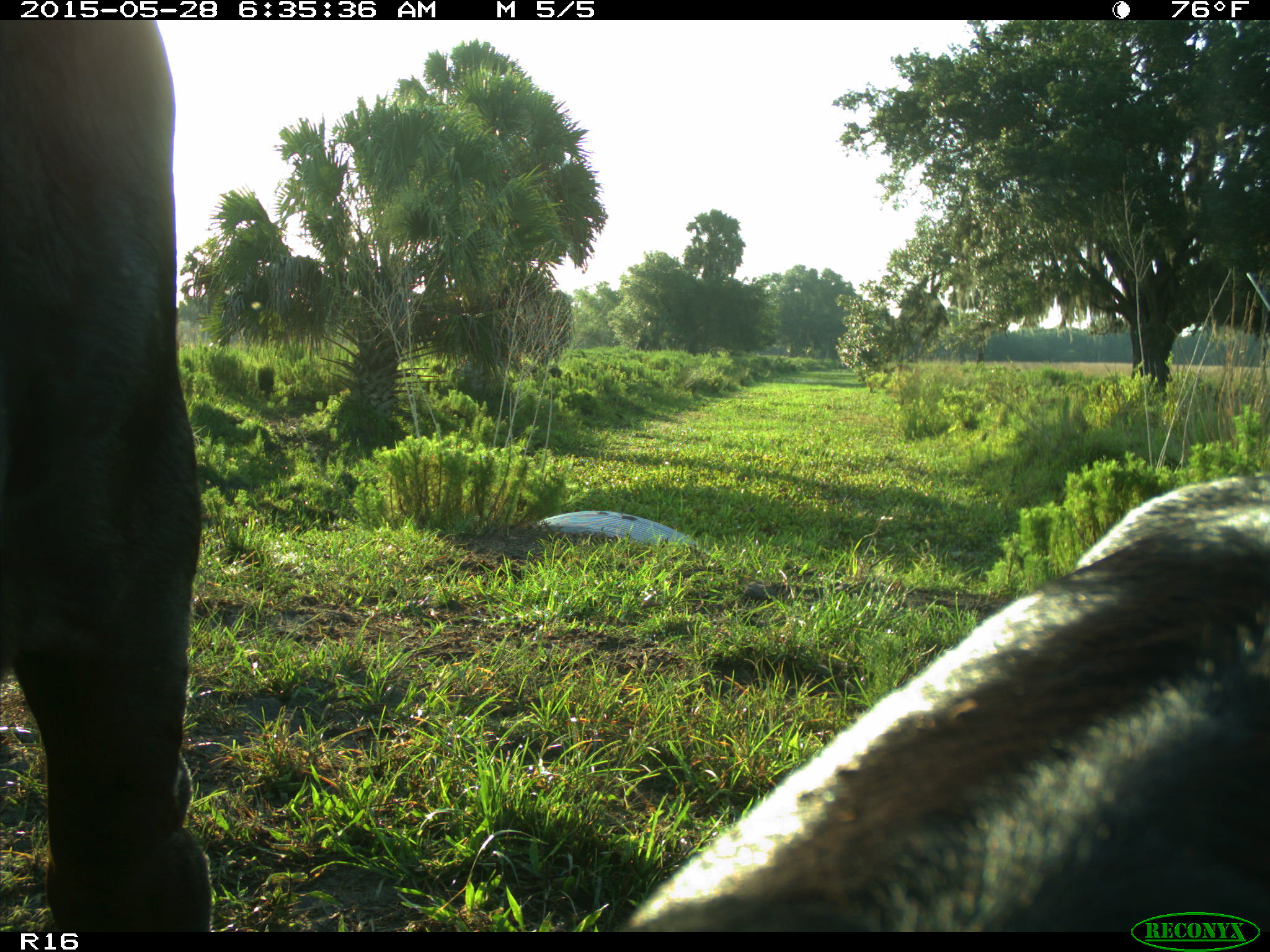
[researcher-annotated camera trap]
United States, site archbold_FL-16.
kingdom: Animalia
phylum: Chordata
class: Mammalia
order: Artiodactyla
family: Bovidae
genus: Bos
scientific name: Bos taurus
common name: domestic cow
Bos taurus (domestic cow).